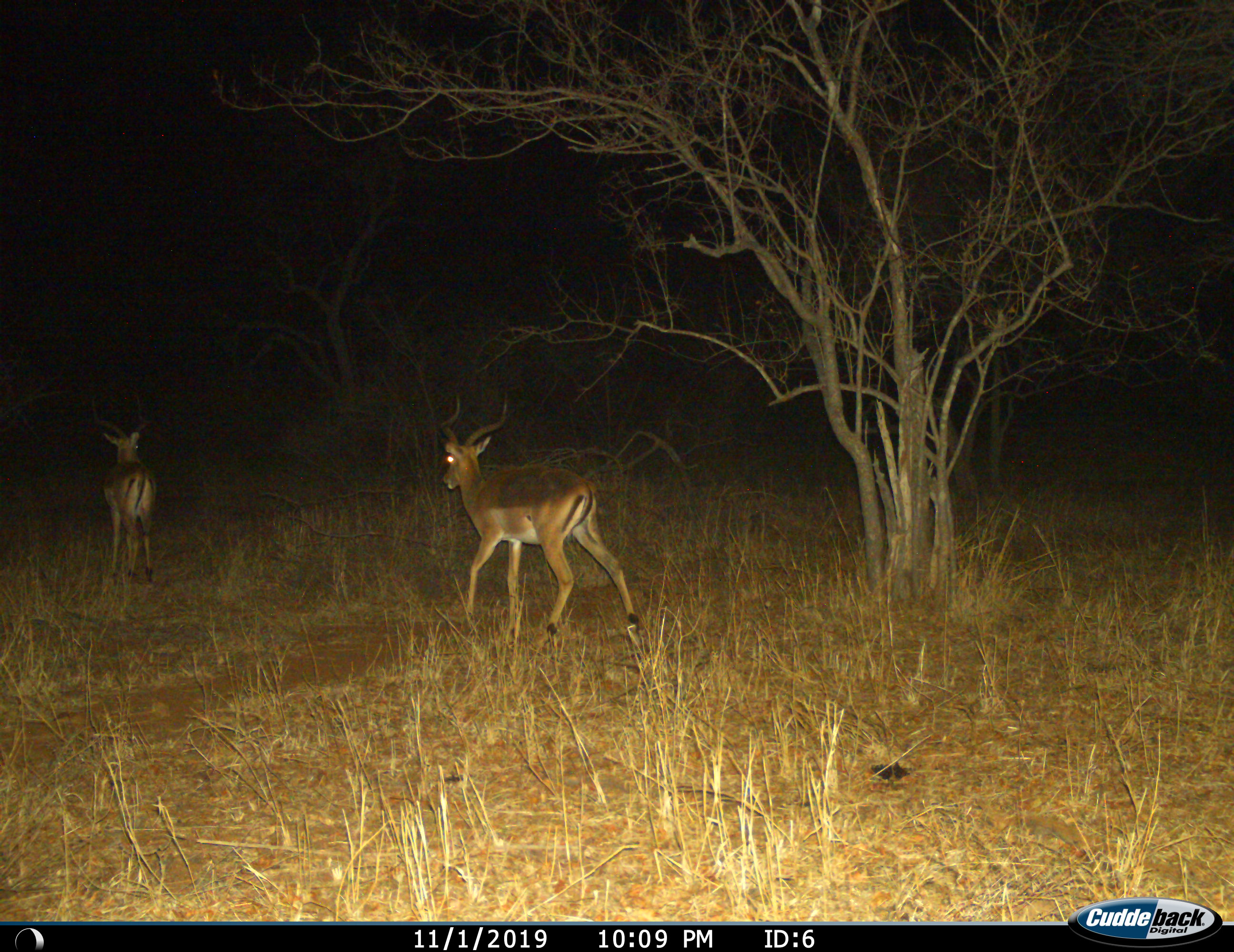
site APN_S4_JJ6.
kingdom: Animalia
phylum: Chordata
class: Mammalia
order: Artiodactyla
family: Bovidae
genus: Aepyceros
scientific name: Aepyceros melampus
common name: impala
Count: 2.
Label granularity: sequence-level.